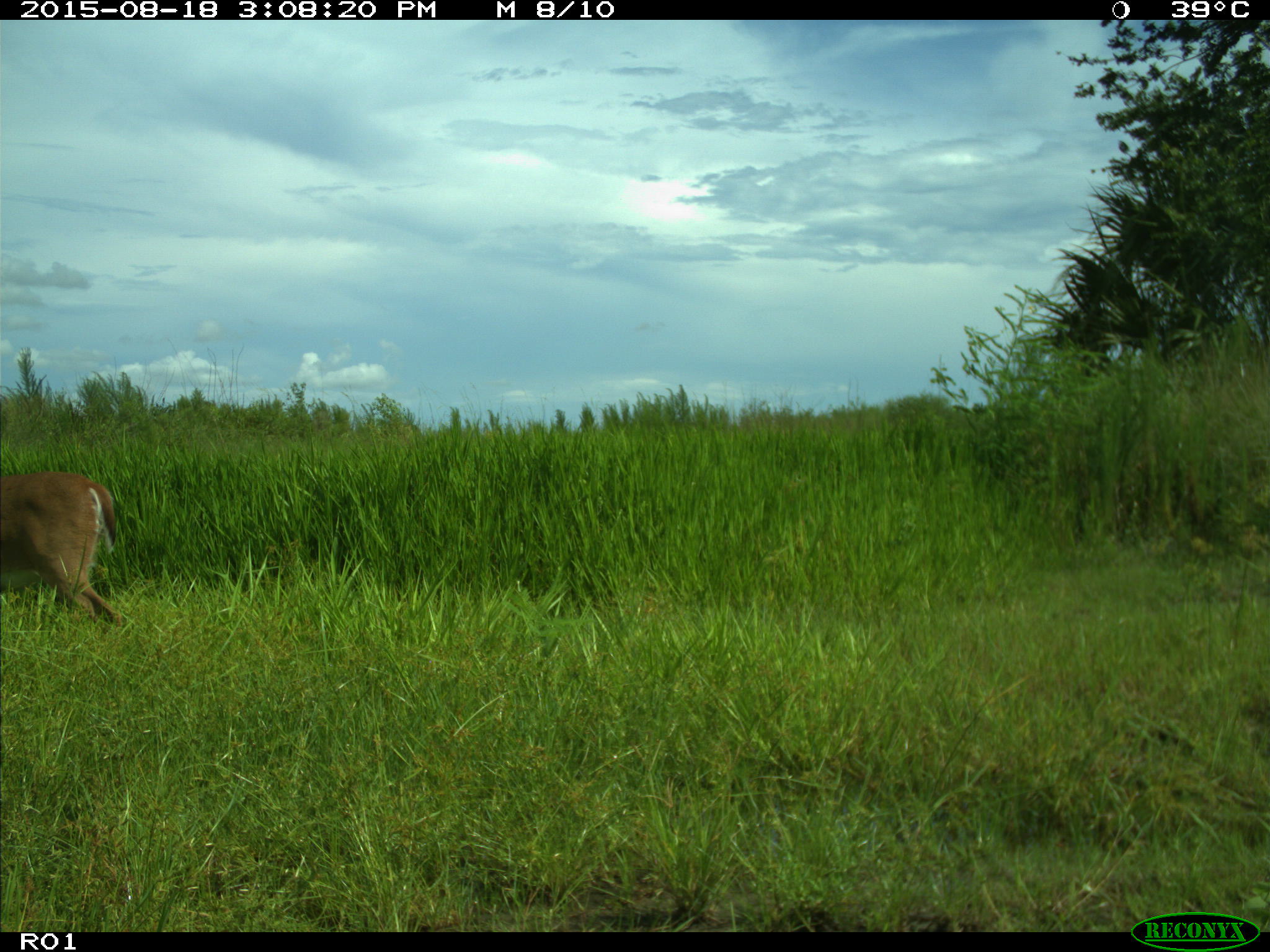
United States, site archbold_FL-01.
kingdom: Animalia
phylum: Chordata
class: Mammalia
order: Artiodactyla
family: Cervidae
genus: Odocoileus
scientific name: Odocoileus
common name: deer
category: unidentified deer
Unidentified deer (deer) (Odocoileus).